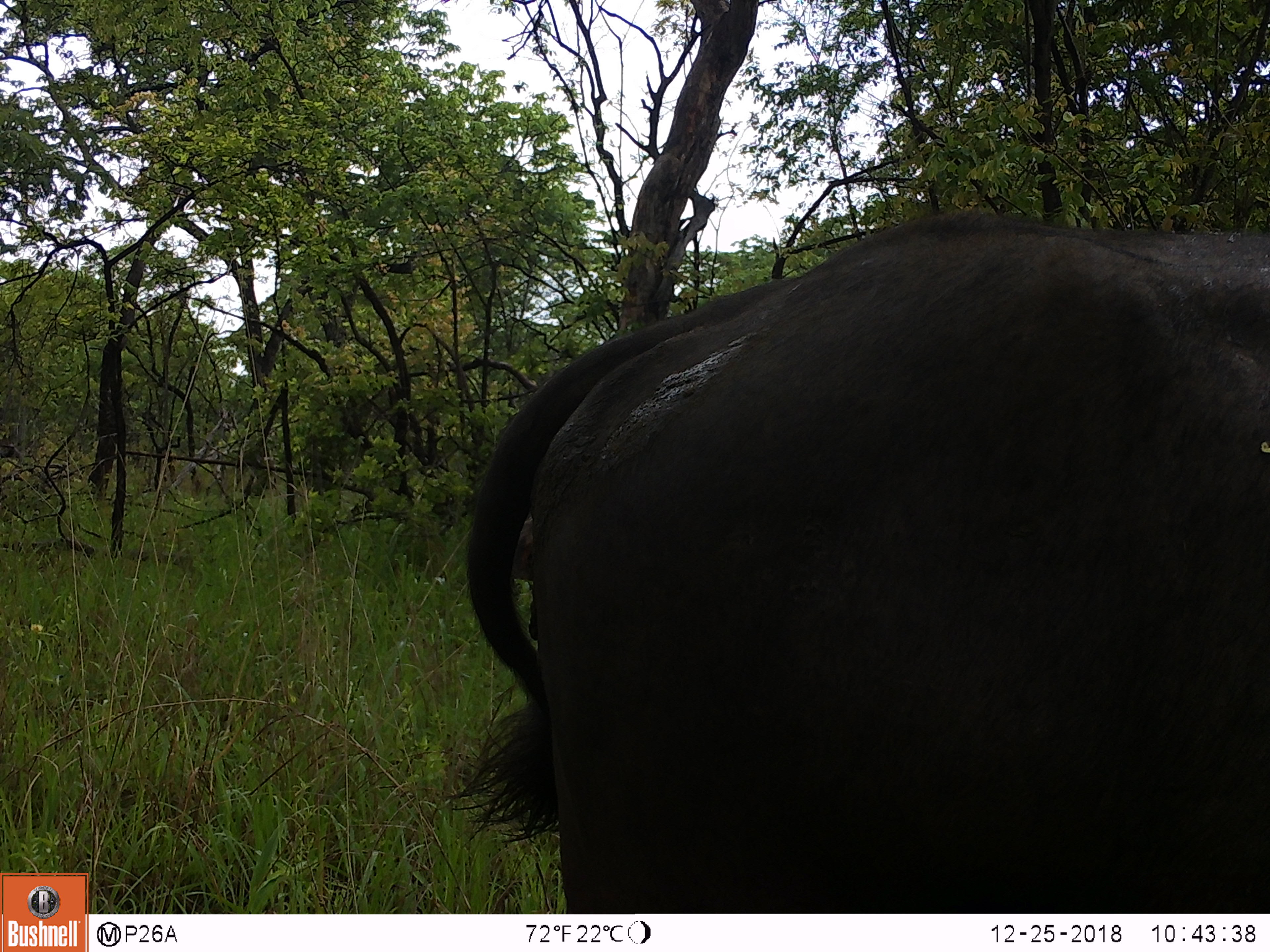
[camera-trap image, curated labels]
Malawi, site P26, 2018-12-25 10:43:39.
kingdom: Animalia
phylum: Chordata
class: Mammalia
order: Artiodactyla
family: Bovidae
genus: Syncerus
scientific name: Syncerus caffer caffer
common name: cape buffalo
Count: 1.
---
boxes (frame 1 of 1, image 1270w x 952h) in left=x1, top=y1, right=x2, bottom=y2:
cape buffalo: left=427, top=220, right=1262, bottom=907